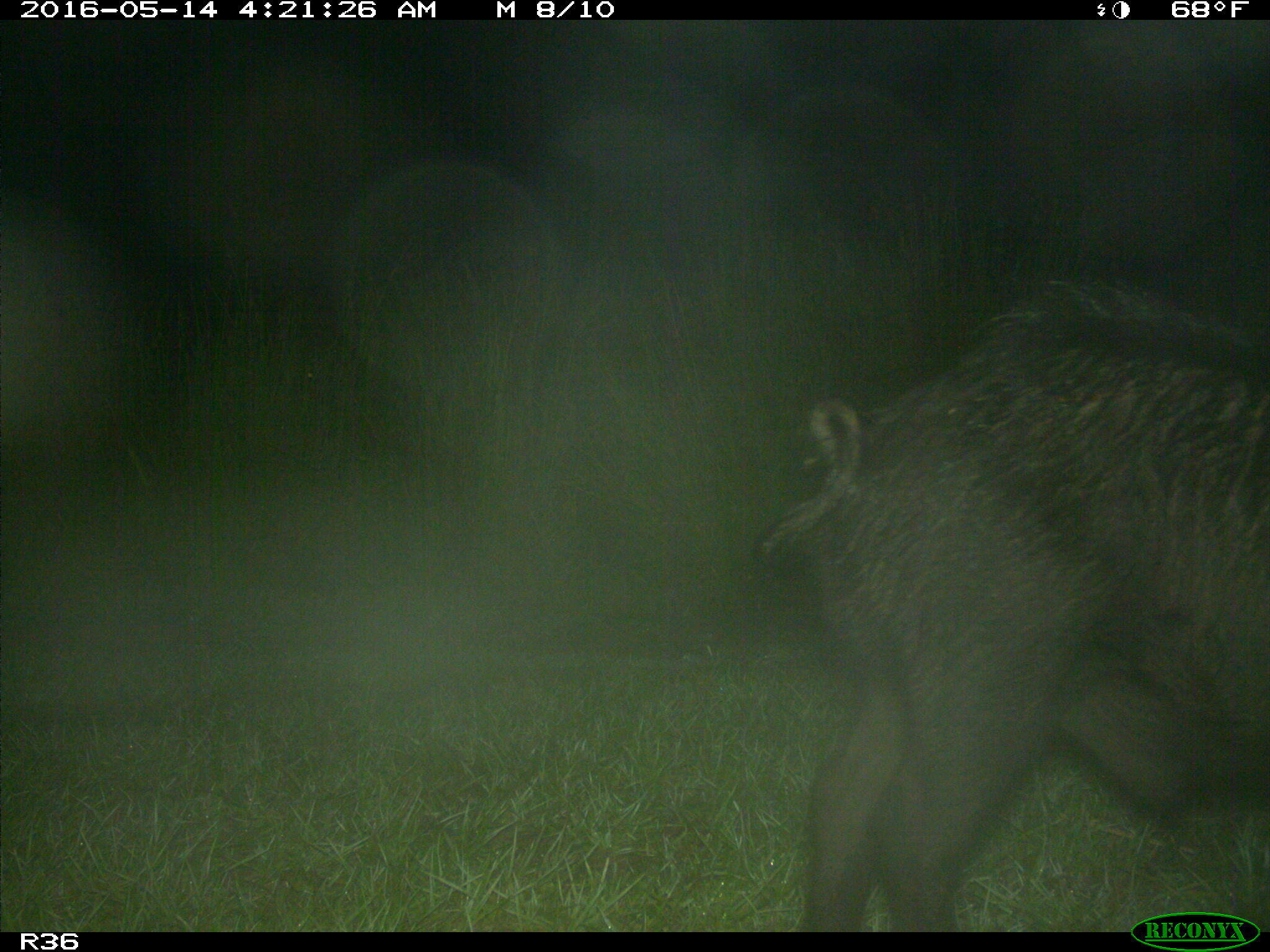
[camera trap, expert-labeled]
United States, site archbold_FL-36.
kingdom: Animalia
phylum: Chordata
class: Mammalia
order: Artiodactyla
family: Suidae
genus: Sus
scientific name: Sus scrofa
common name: wild boar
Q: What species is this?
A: Sus scrofa (wild boar).